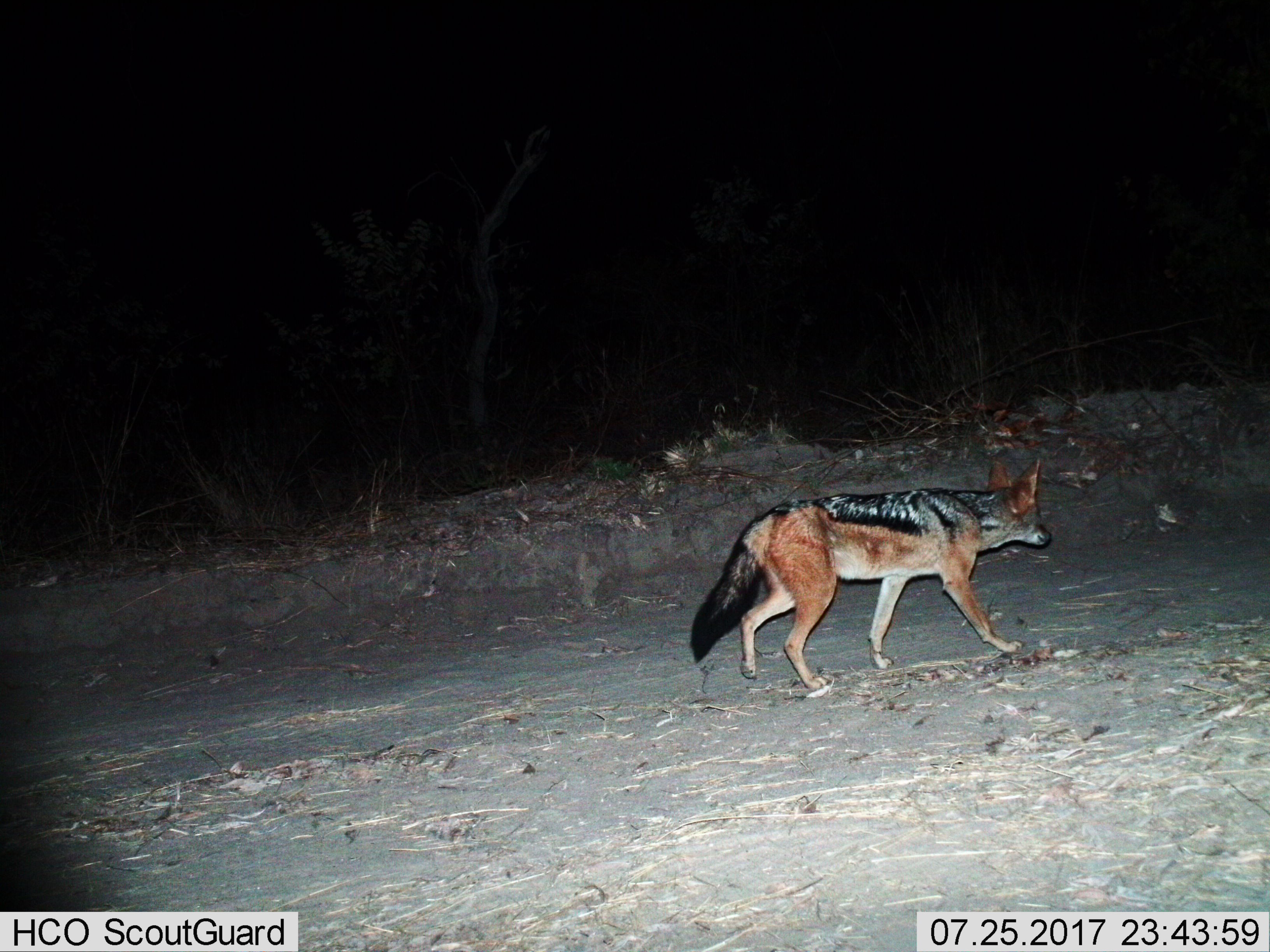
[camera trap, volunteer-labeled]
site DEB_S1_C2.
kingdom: Animalia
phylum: Chordata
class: Mammalia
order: Carnivora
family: Canidae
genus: Lupulella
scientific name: Lupulella mesomelas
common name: black-backed jackal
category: jackalblackbacked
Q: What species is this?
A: Jackalblackbacked (black-backed jackal) (Lupulella mesomelas).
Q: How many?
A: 1.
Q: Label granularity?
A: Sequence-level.